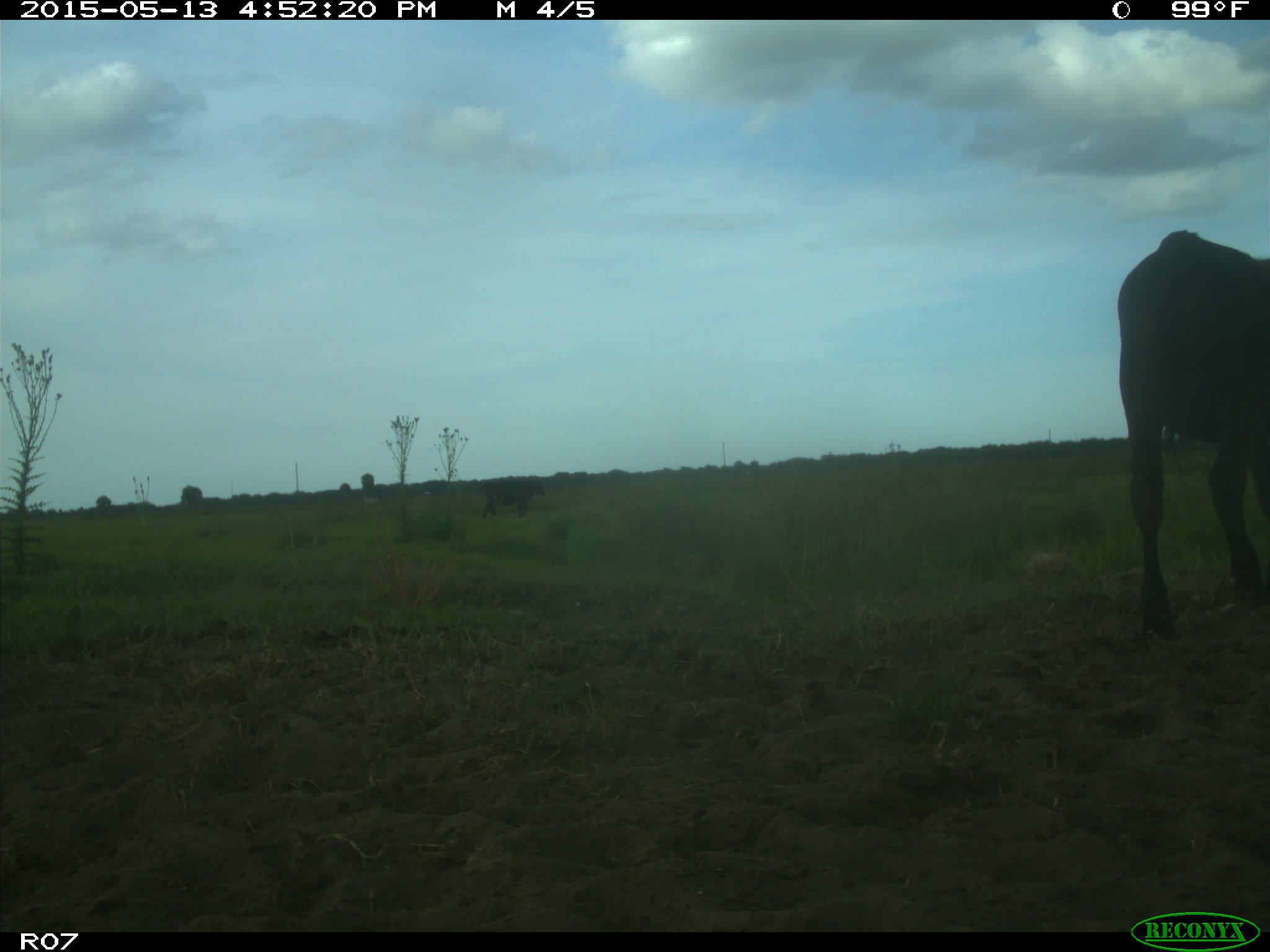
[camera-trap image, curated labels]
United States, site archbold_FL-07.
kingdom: Animalia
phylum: Chordata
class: Mammalia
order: Artiodactyla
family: Bovidae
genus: Bos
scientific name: Bos taurus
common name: domestic cow